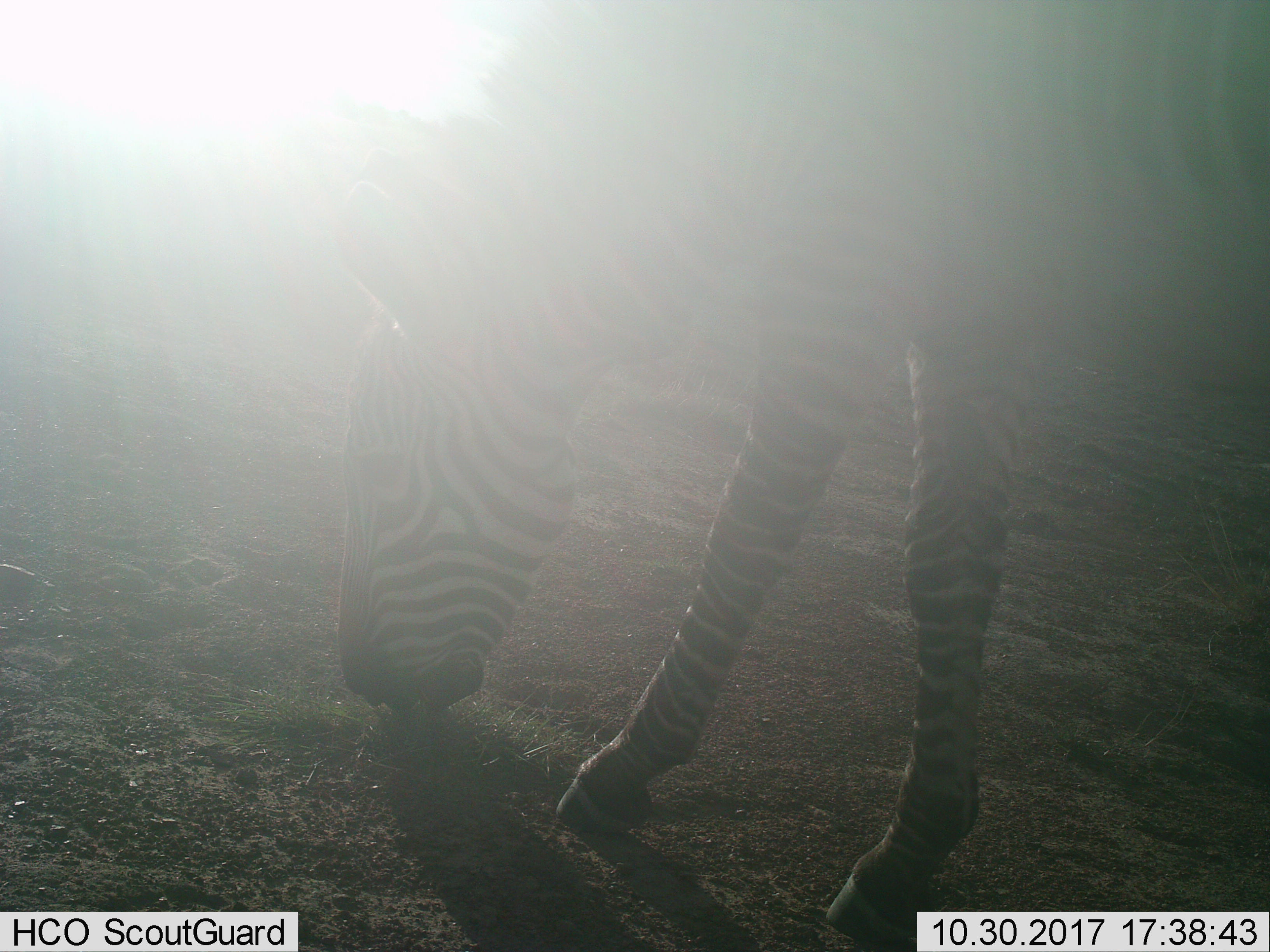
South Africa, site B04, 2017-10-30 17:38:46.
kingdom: Animalia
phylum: Chordata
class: Mammalia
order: Perissodactyla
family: Equidae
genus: Equus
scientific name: Equus zebra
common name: mountain zebra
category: zebramountain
Zebramountain (mountain zebra) (Equus zebra), count 1. Behavior (volunteer vote fractions): standing 11%, resting 0%, moving 22%, interacting 0%. Young present (vote fraction): 0%. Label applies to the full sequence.